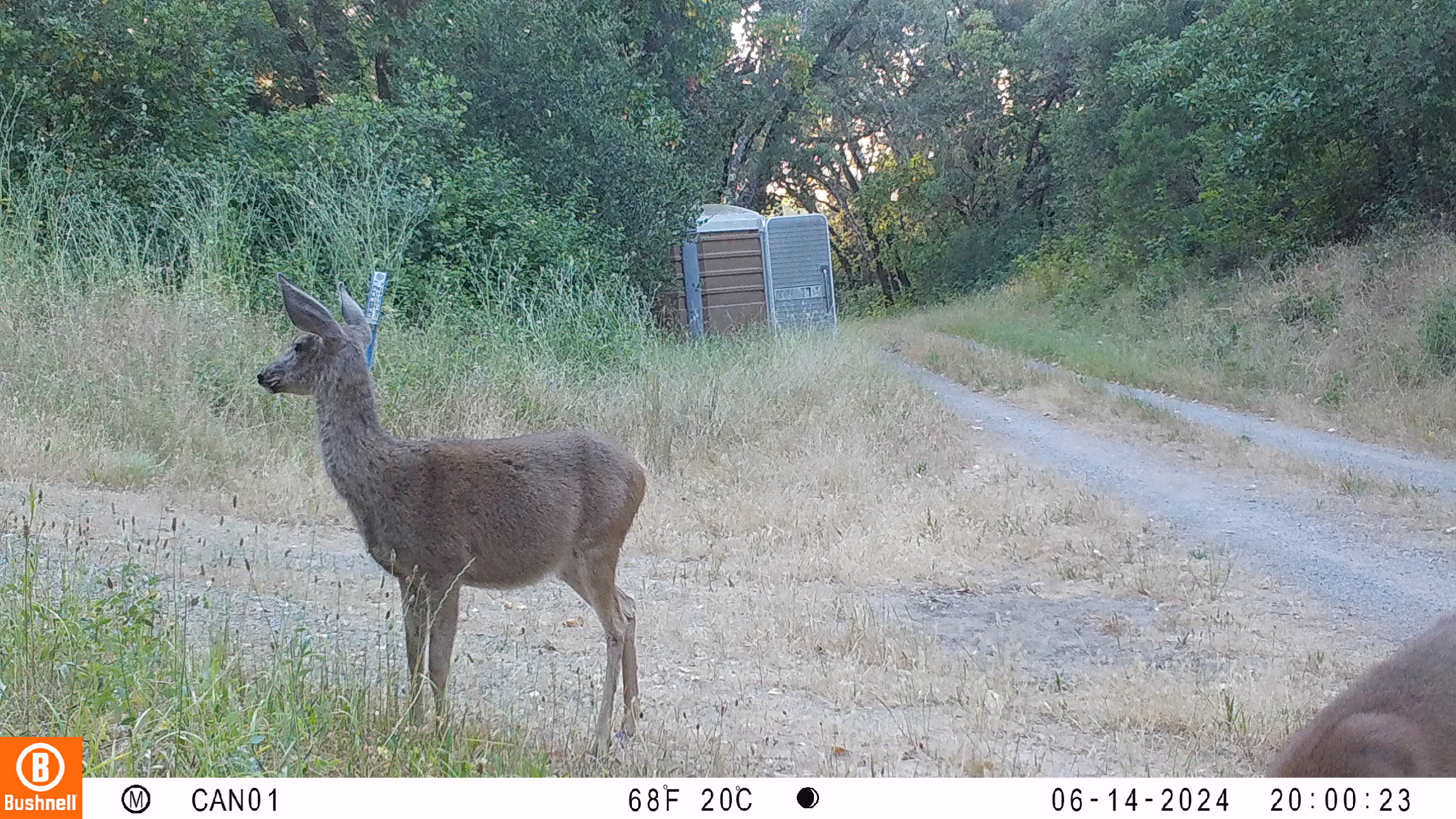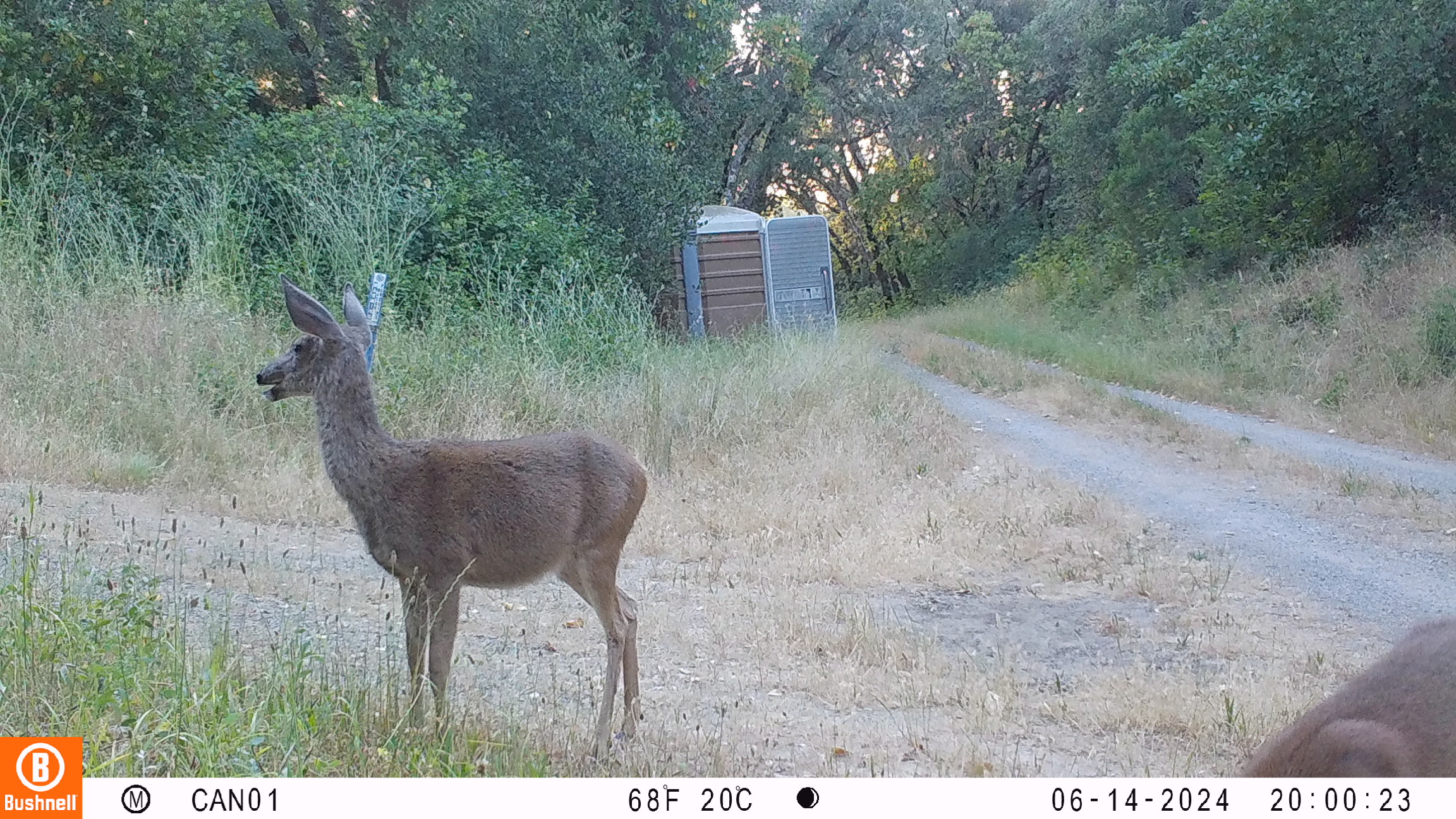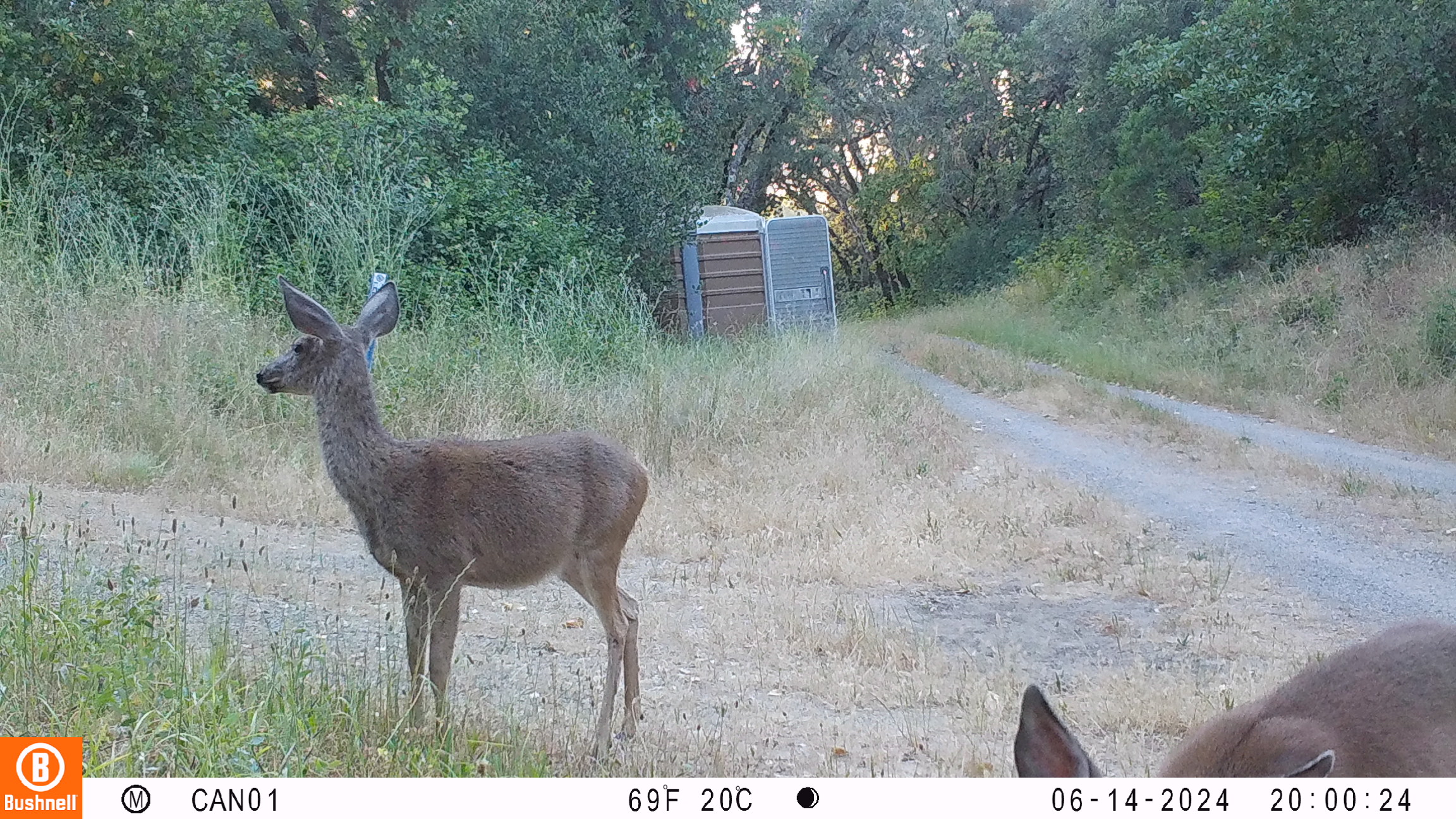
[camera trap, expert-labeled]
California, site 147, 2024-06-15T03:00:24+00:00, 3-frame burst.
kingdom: Animalia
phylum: Chordata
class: Mammalia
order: Artiodactyla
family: Cervidae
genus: Odocoileus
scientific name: Odocoileus hemionus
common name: mule deer